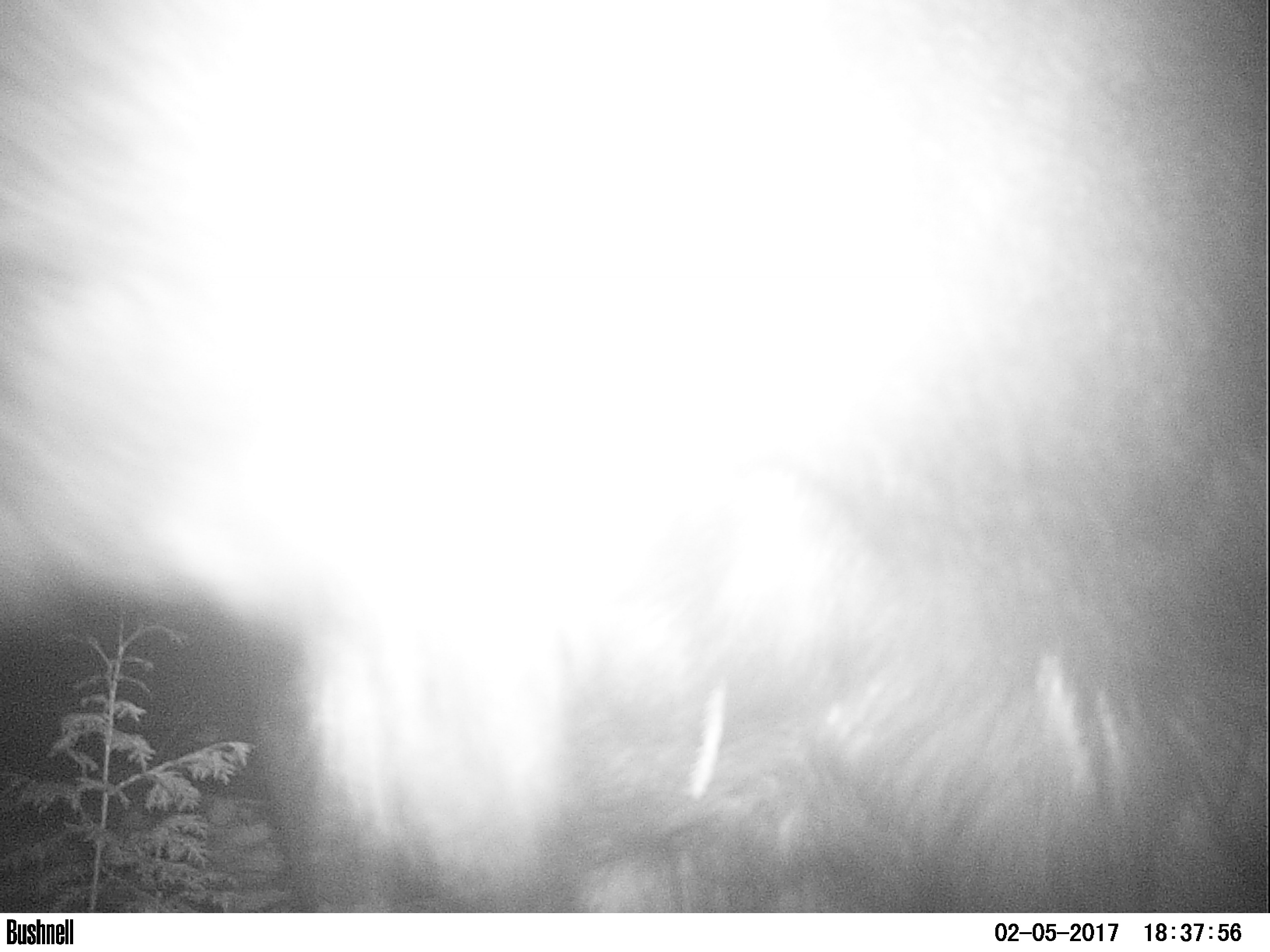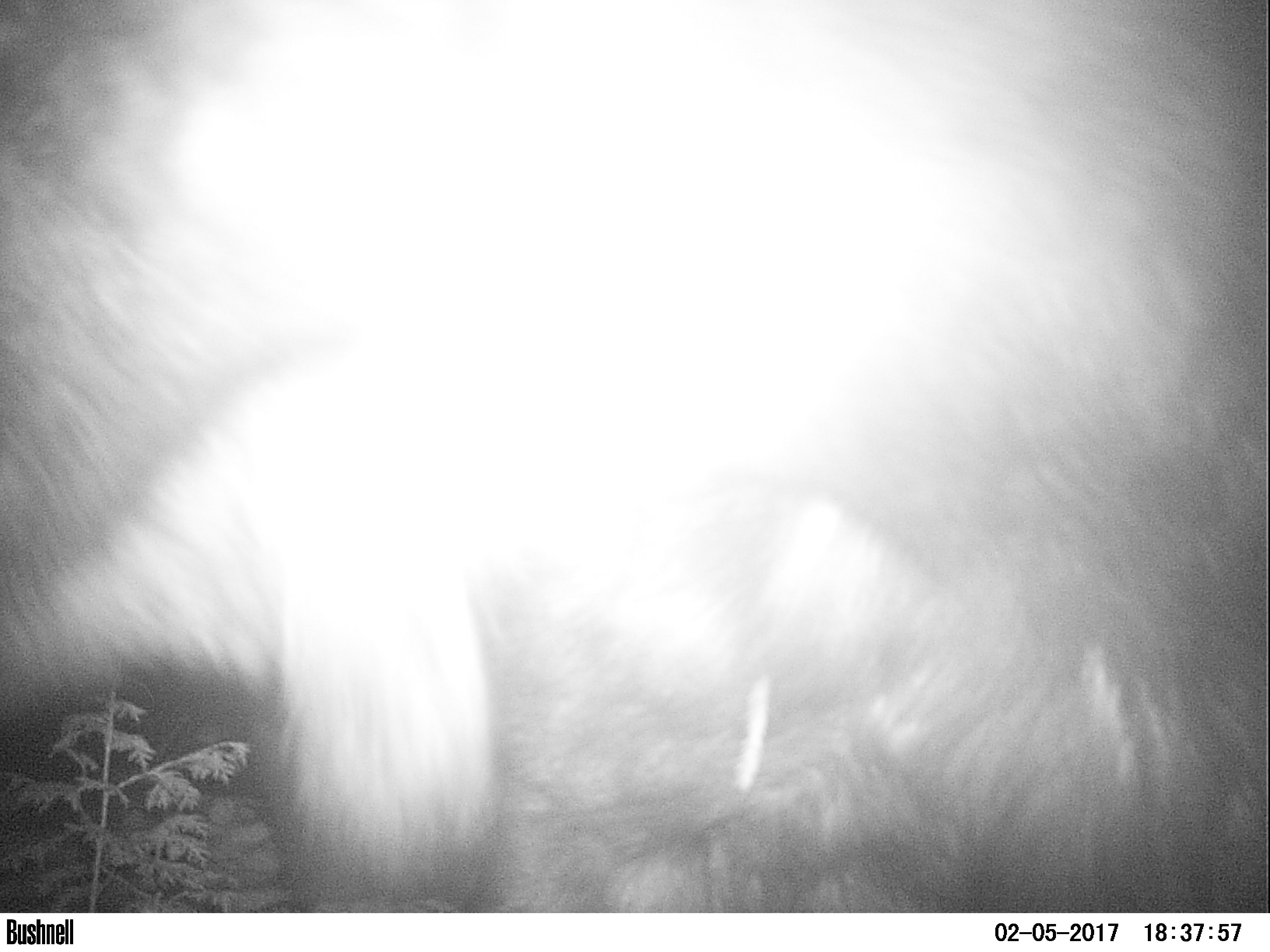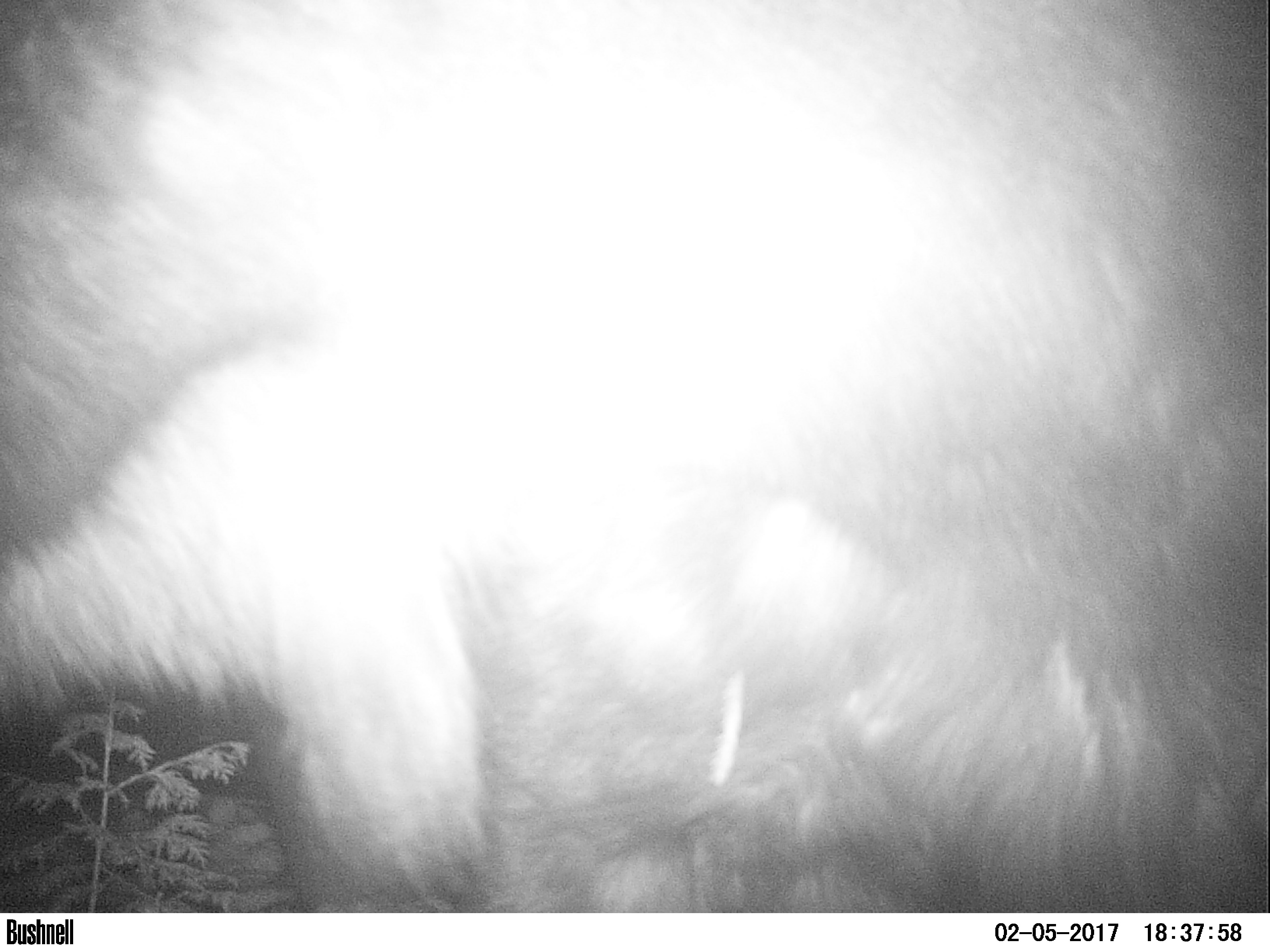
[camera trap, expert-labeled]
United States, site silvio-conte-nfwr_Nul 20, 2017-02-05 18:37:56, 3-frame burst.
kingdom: Animalia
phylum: Chordata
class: Mammalia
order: Artiodactyla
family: Cervidae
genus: Alces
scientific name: Alces alces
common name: moose